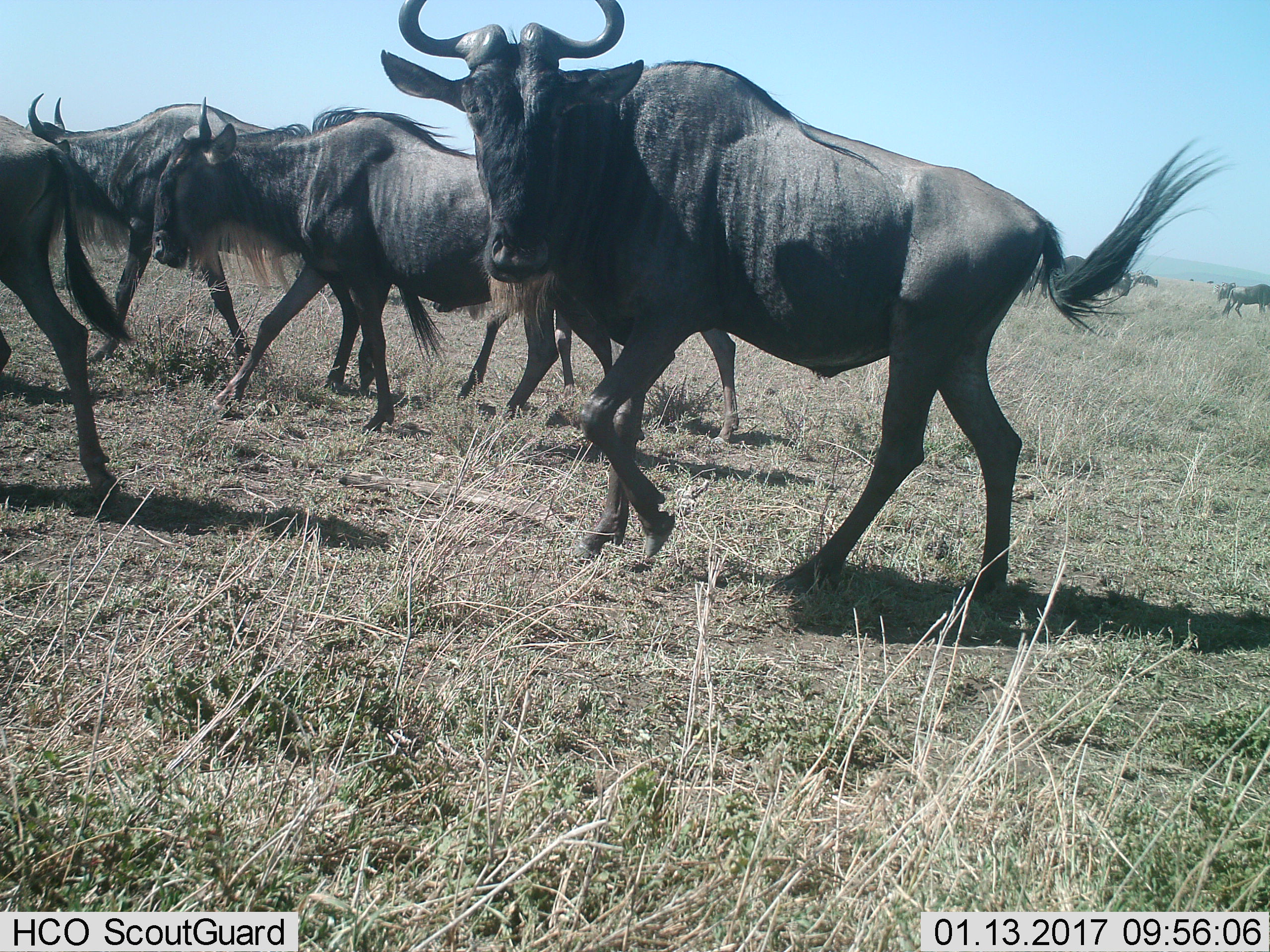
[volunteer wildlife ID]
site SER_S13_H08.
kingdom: Animalia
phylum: Chordata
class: Mammalia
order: Artiodactyla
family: Bovidae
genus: Connochaetes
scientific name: Connochaetes taurinus taurinus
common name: blue wildebeest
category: wildebeestblue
Wildebeestblue (blue wildebeest) (Connochaetes taurinus taurinus), count 10. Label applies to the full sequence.